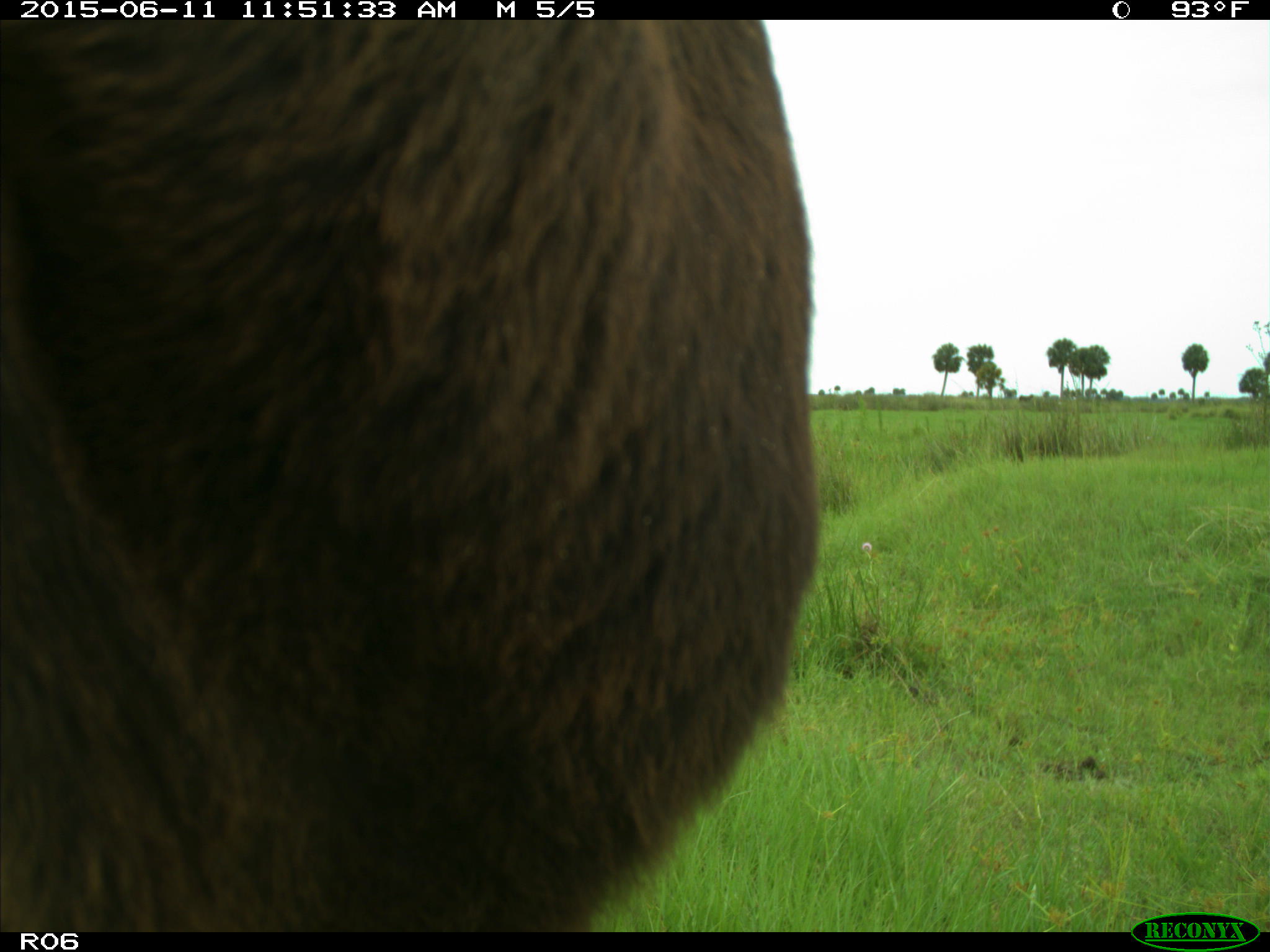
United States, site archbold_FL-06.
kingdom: Animalia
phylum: Chordata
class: Mammalia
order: Artiodactyla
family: Bovidae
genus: Bos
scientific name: Bos taurus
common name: domestic cow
Bos taurus (domestic cow).